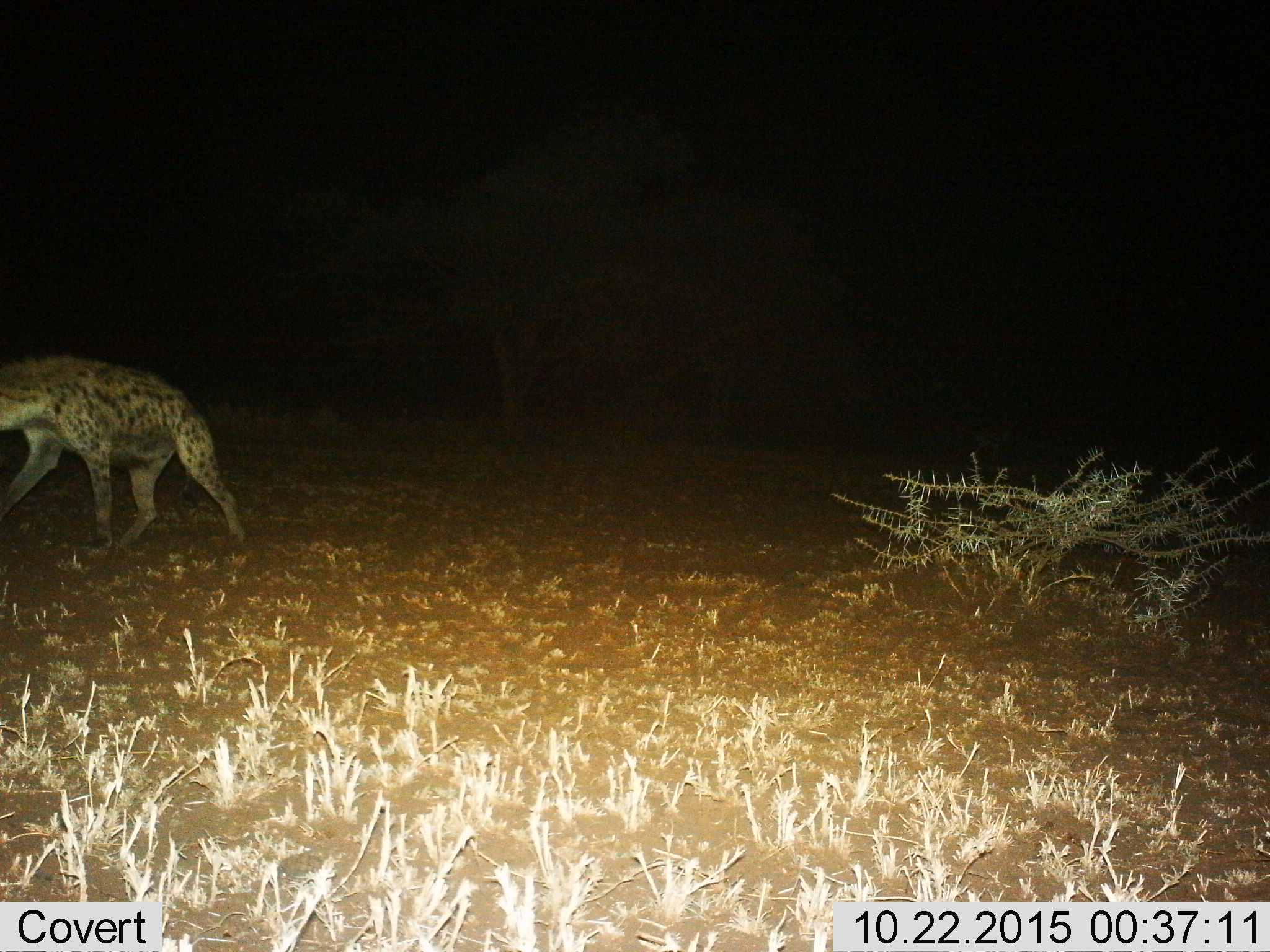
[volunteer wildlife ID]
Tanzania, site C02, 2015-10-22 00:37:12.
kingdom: Animalia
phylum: Chordata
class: Mammalia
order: Carnivora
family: Hyaenidae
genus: Crocuta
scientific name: Crocuta crocuta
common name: spotted hyena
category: hyenaspotted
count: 1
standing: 11%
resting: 0%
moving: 89%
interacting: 0%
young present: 0%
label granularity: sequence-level